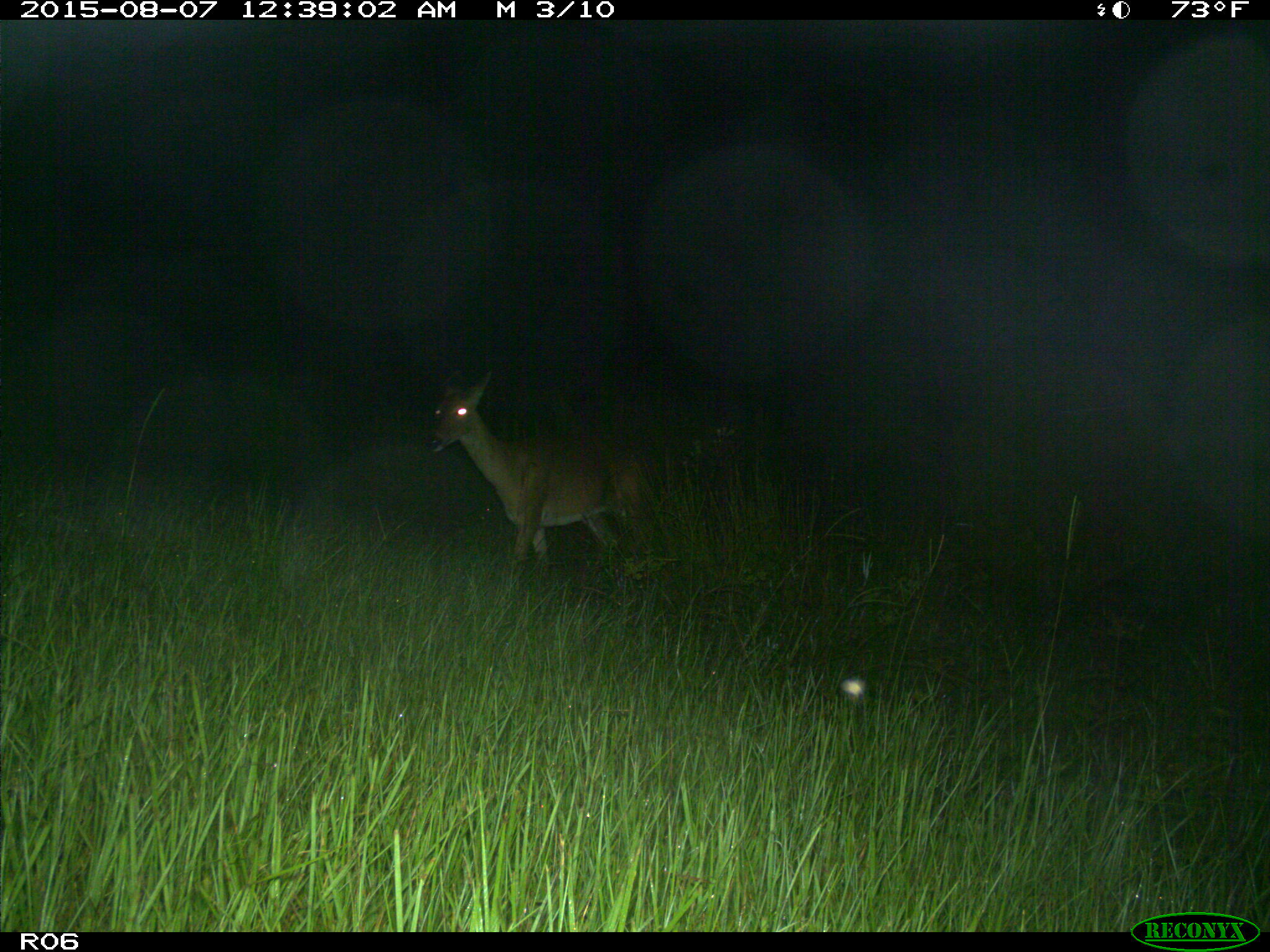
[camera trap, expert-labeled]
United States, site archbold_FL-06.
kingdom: Animalia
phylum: Chordata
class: Mammalia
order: Artiodactyla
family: Cervidae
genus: Odocoileus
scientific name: Odocoileus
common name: deer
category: unidentified deer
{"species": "unidentified deer (deer) (Odocoileus)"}